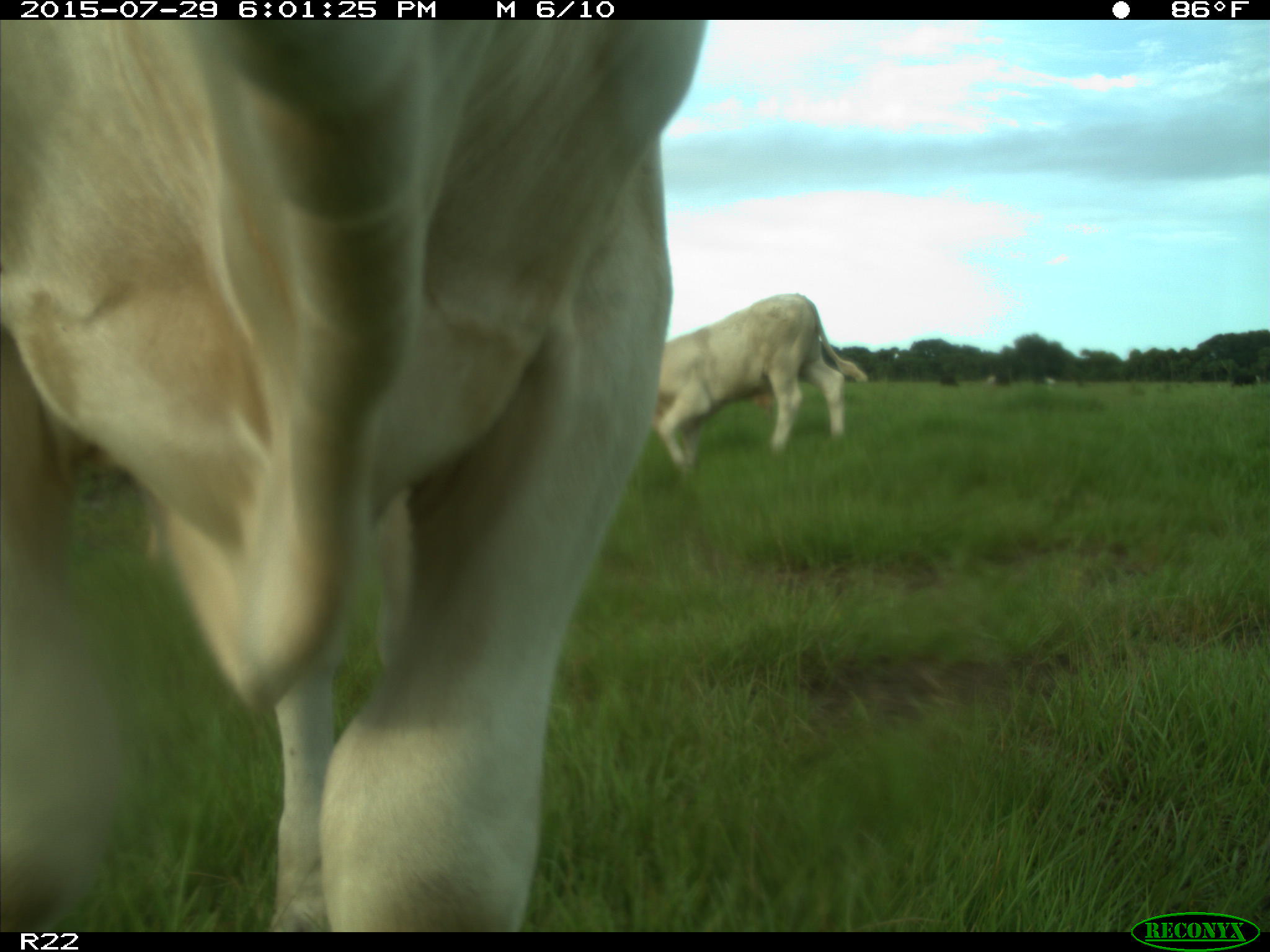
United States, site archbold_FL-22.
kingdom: Animalia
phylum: Chordata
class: Mammalia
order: Artiodactyla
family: Bovidae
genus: Bos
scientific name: Bos taurus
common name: domestic cow